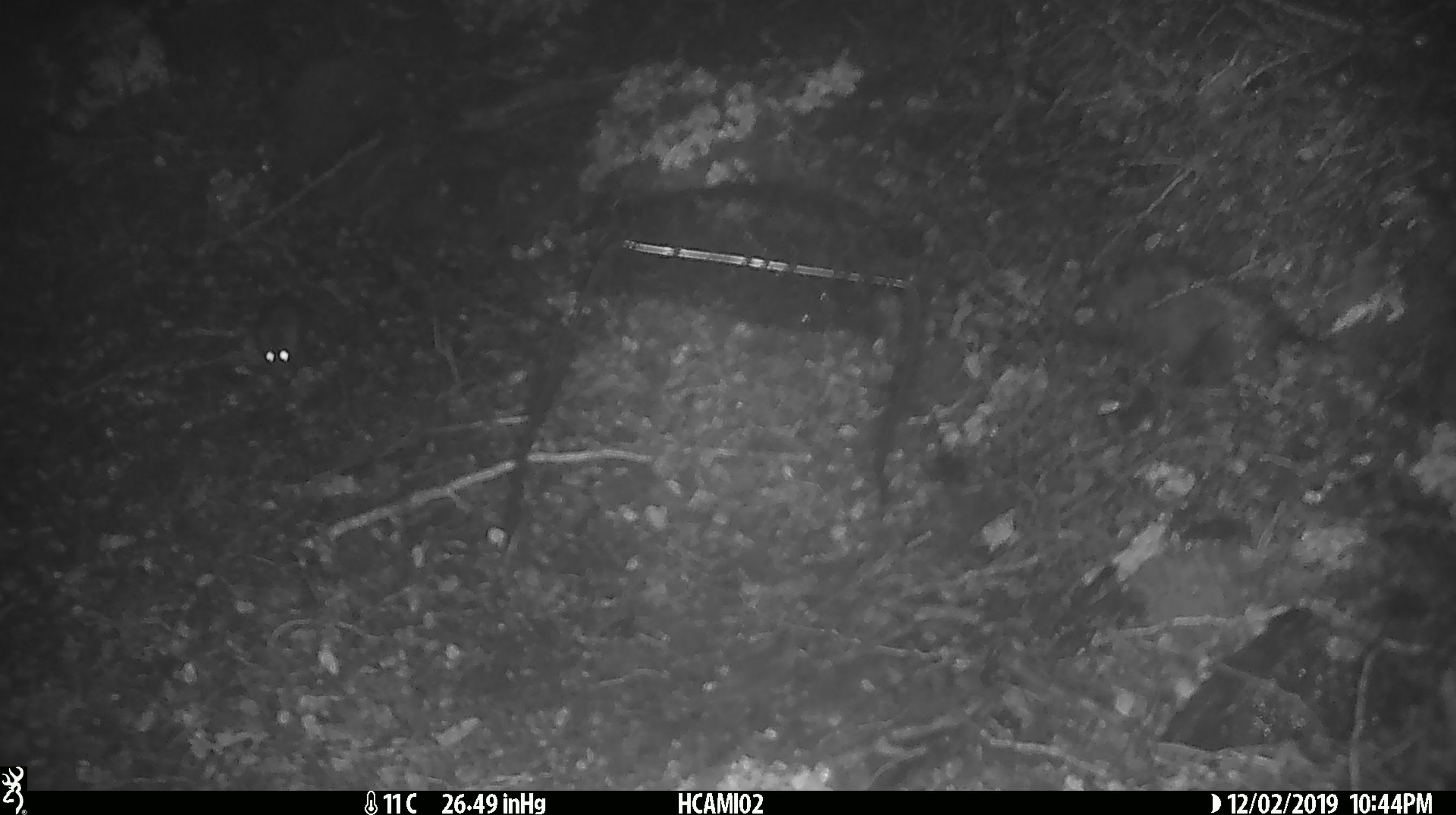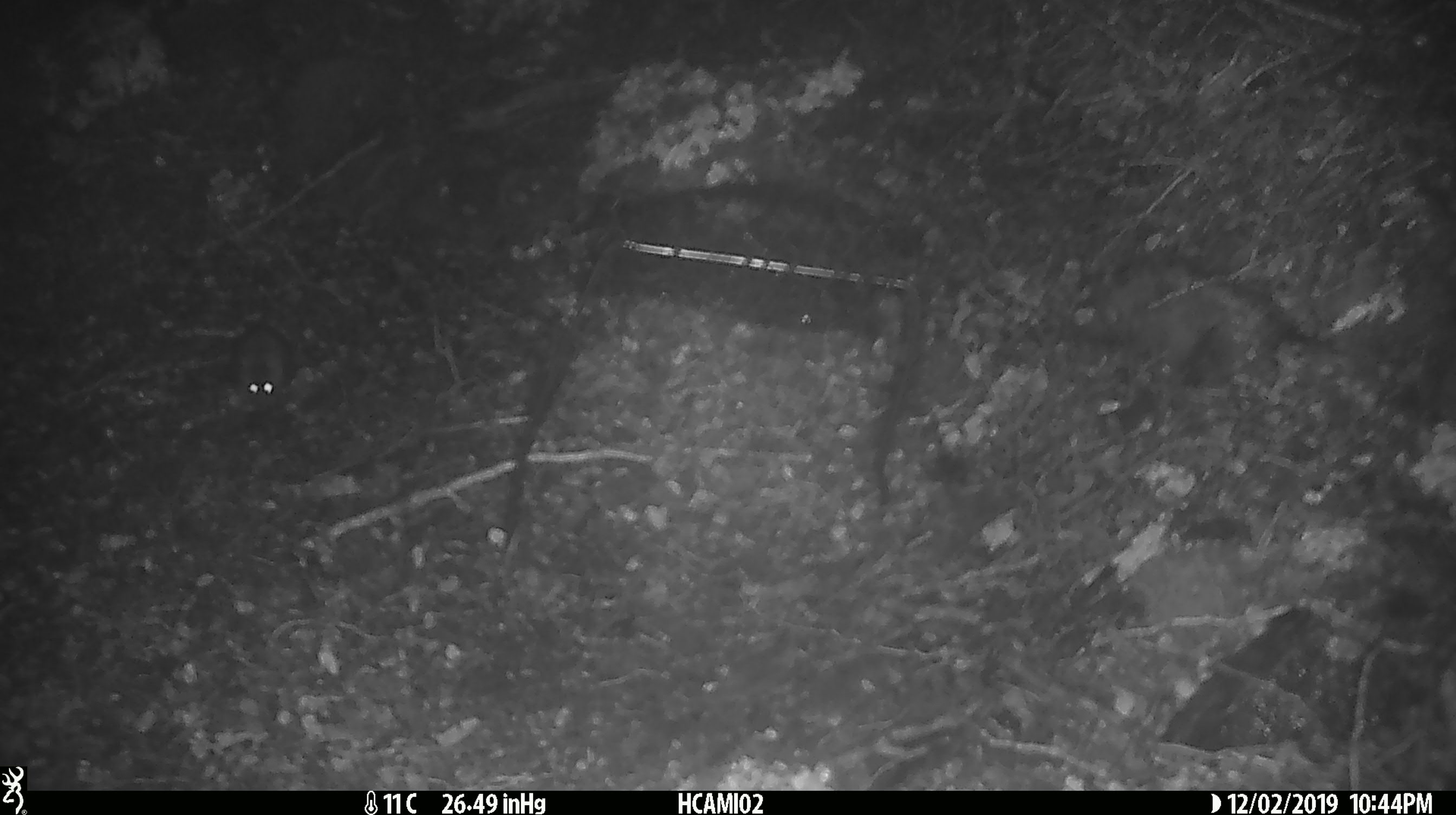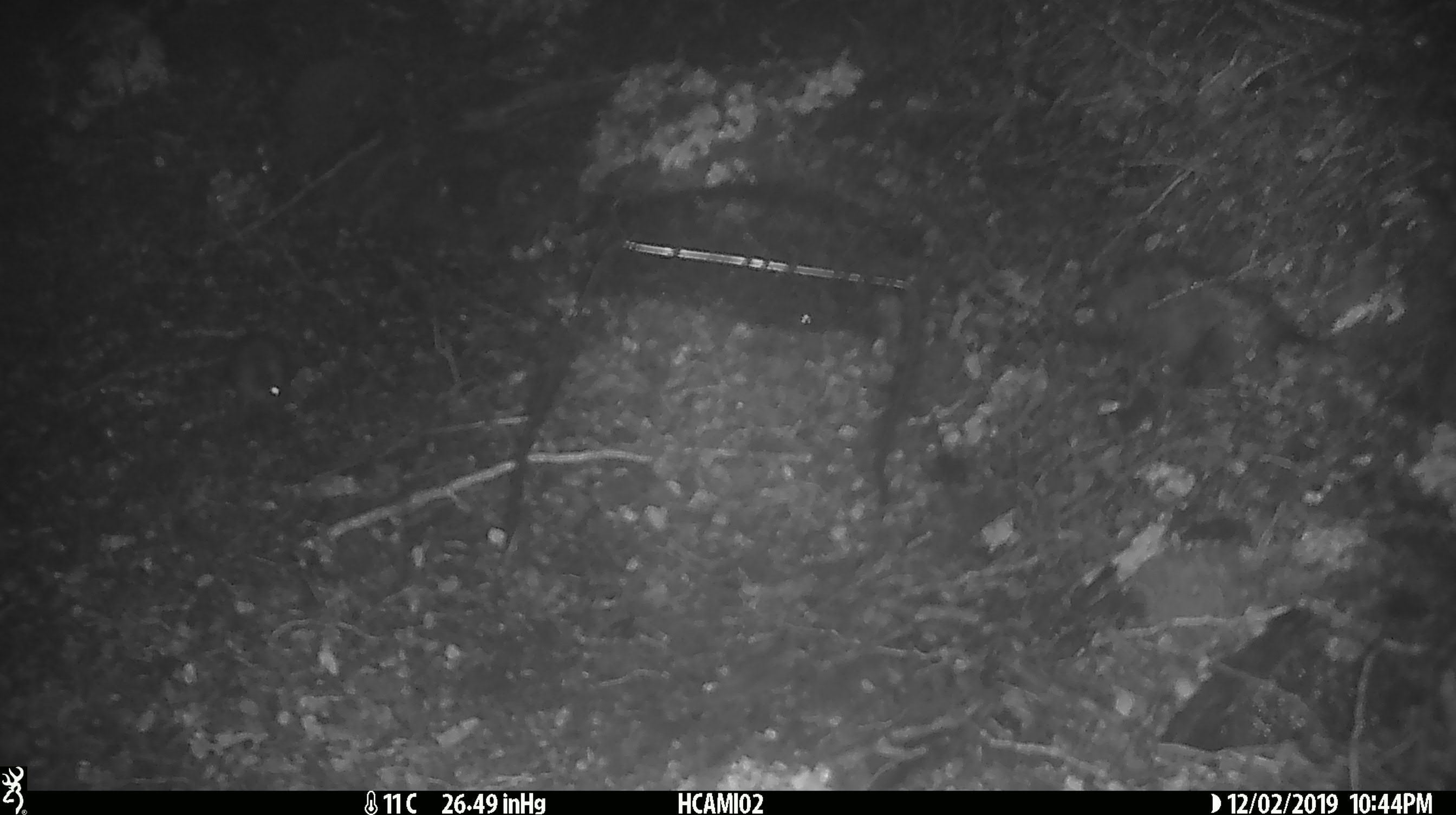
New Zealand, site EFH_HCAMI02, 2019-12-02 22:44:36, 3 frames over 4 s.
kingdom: Animalia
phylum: Chordata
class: Mammalia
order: Rodentia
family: Muridae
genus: Mus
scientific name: Mus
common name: mouse